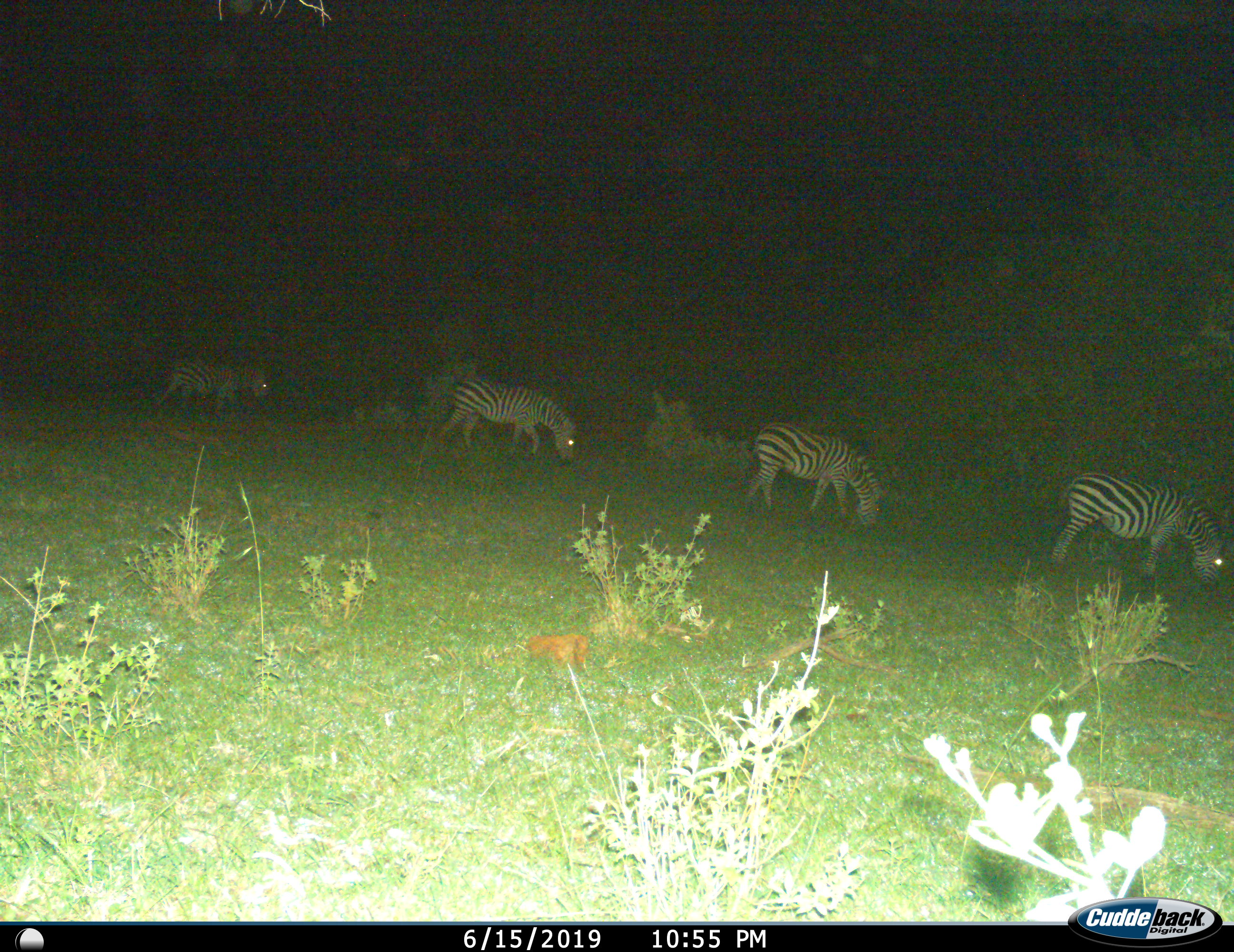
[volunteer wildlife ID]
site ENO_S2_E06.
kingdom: Animalia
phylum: Chordata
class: Mammalia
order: Perissodactyla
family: Equidae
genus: Equus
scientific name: Equus quagga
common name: plains zebra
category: zebraplains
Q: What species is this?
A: Zebraplains (plains zebra) (Equus quagga).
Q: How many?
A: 4.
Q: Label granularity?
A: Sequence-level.